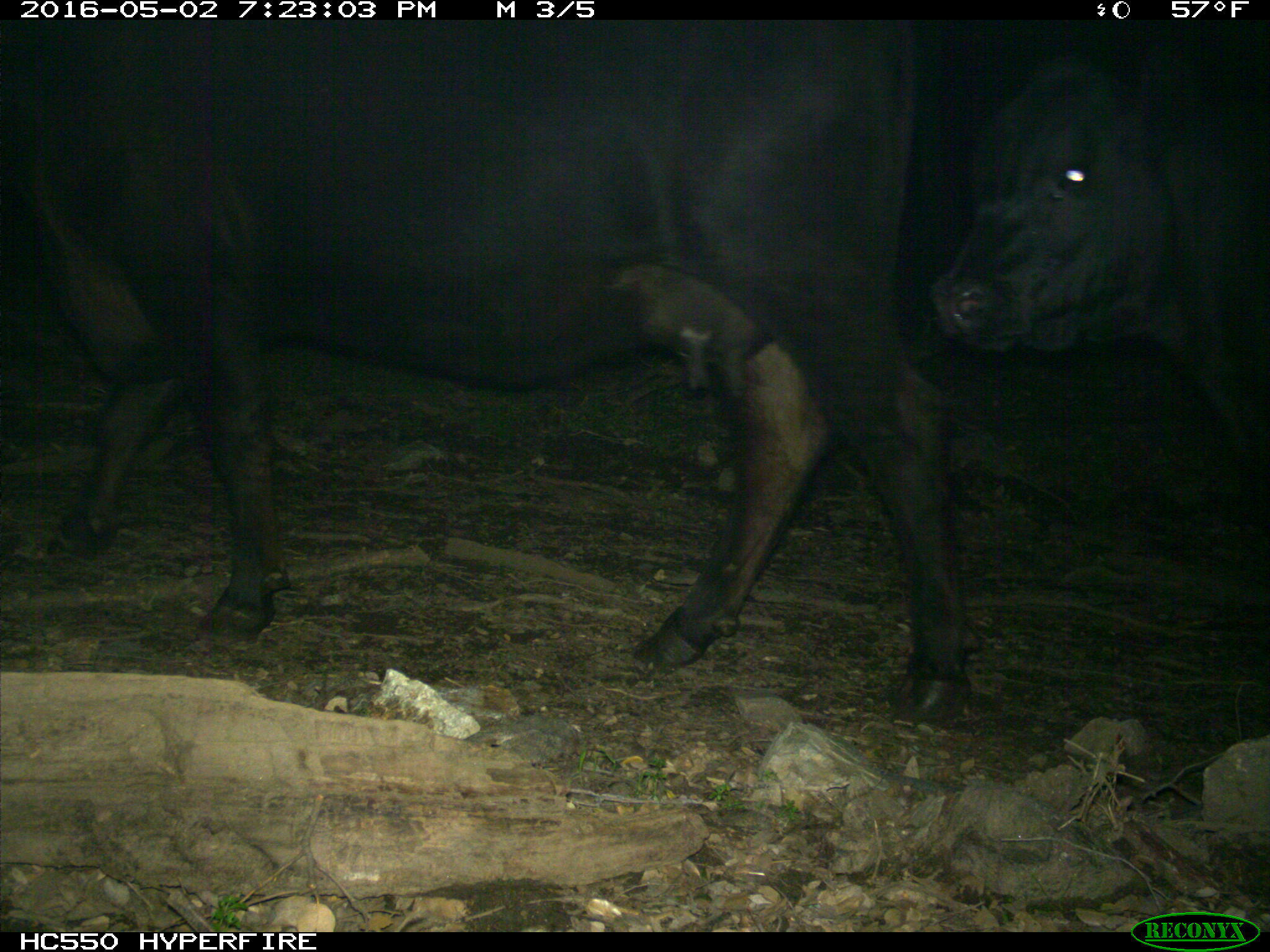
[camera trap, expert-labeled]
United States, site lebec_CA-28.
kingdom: Animalia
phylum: Chordata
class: Mammalia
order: Artiodactyla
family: Bovidae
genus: Bos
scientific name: Bos taurus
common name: domestic cow